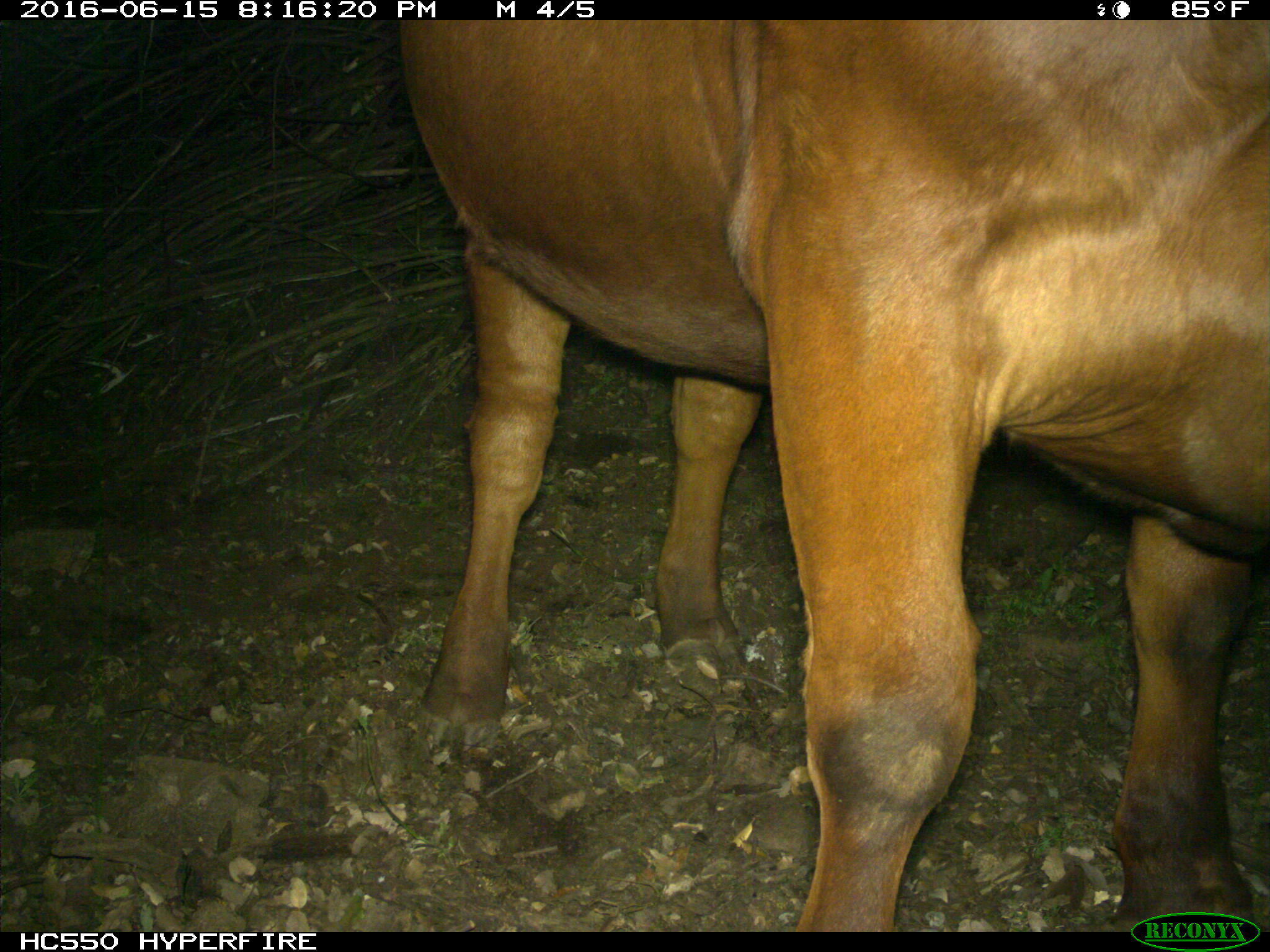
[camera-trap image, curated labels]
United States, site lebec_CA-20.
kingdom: Animalia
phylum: Chordata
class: Mammalia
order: Artiodactyla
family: Bovidae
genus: Bos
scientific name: Bos taurus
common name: domestic cow